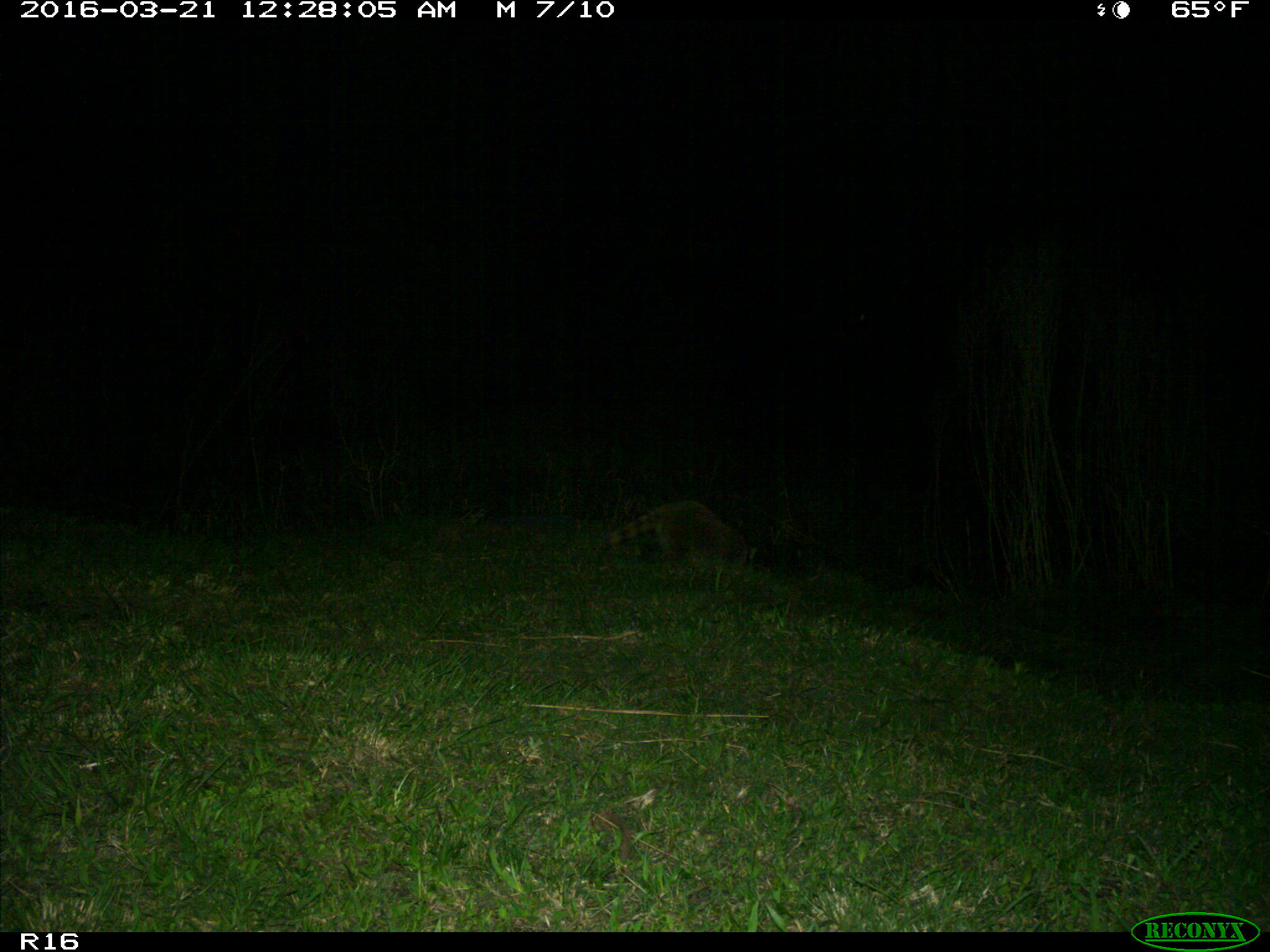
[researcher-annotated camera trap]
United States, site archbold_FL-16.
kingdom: Animalia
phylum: Chordata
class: Mammalia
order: Carnivora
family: Procyonidae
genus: Procyon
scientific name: Procyon lotor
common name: common raccoon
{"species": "Procyon lotor (common raccoon)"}